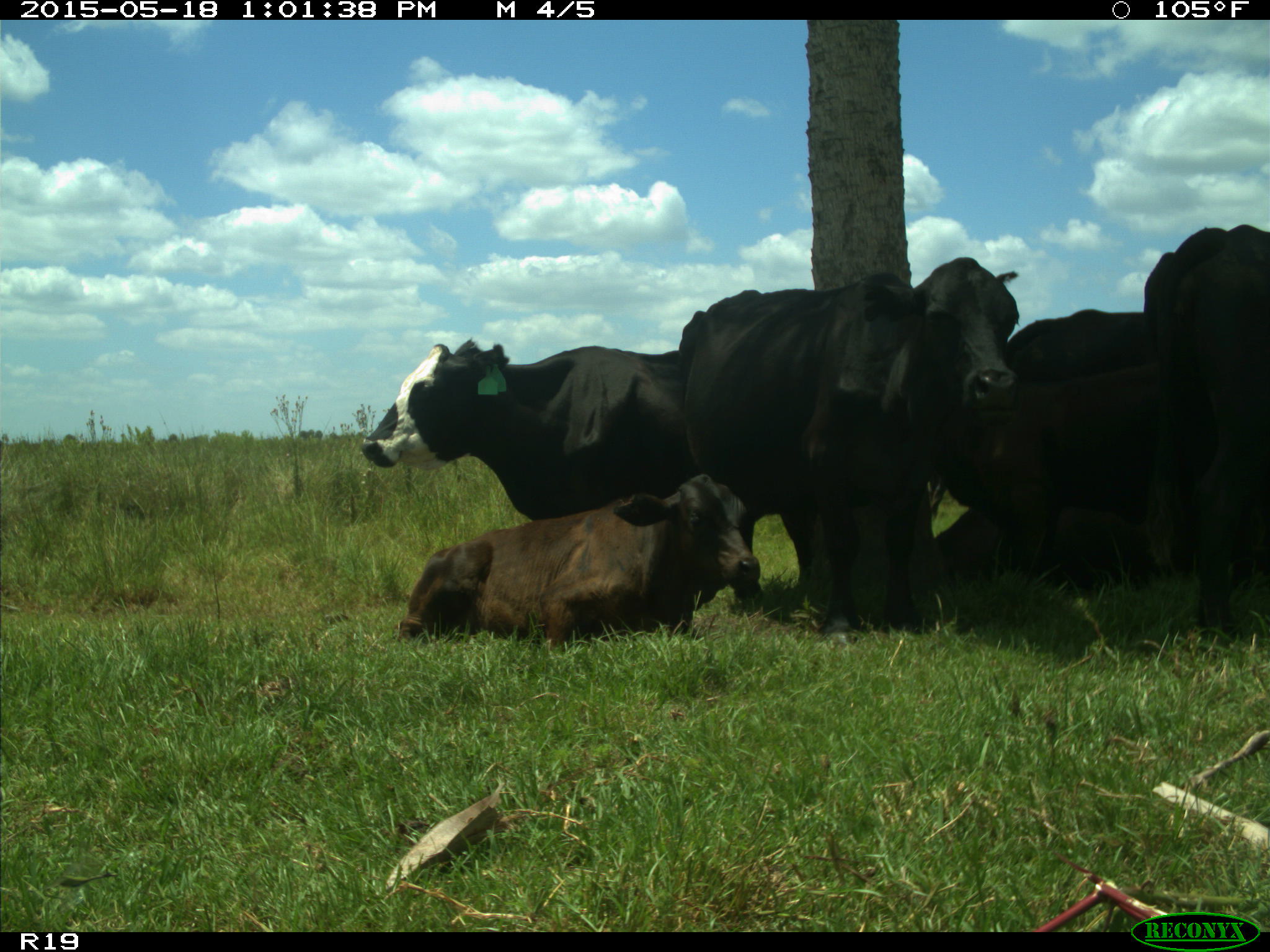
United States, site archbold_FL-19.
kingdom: Animalia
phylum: Chordata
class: Mammalia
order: Artiodactyla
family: Bovidae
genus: Bos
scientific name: Bos taurus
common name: domestic cow